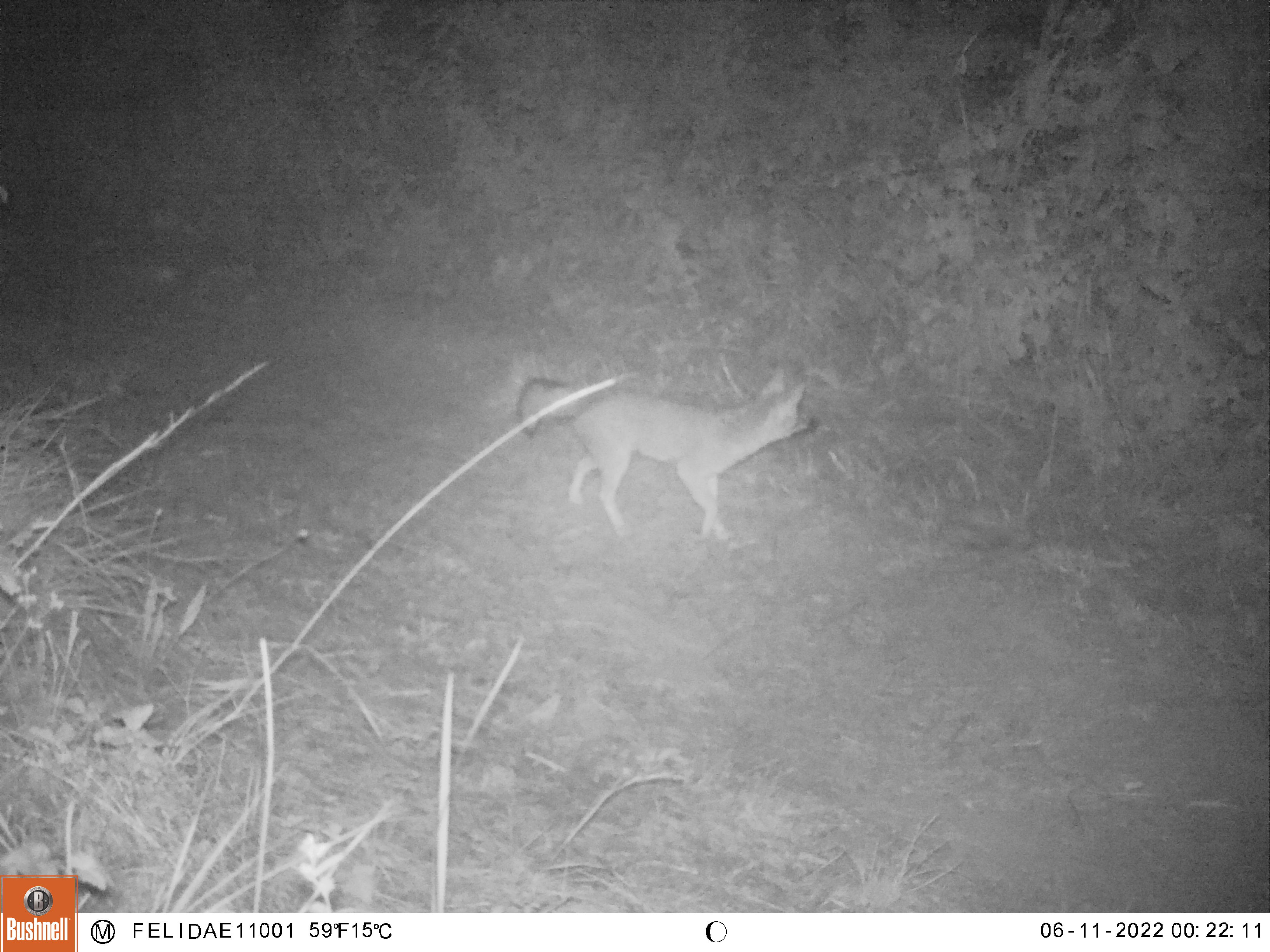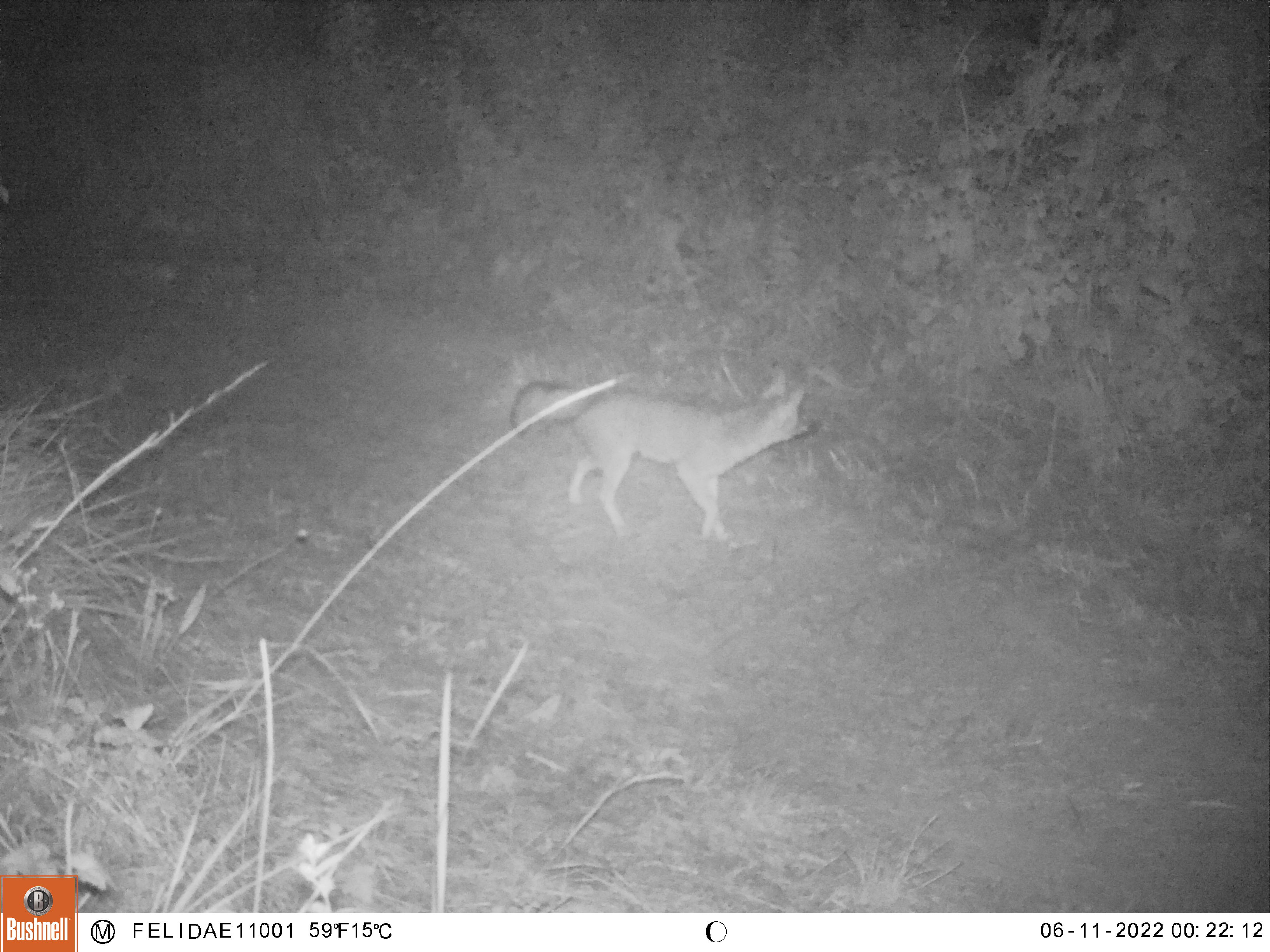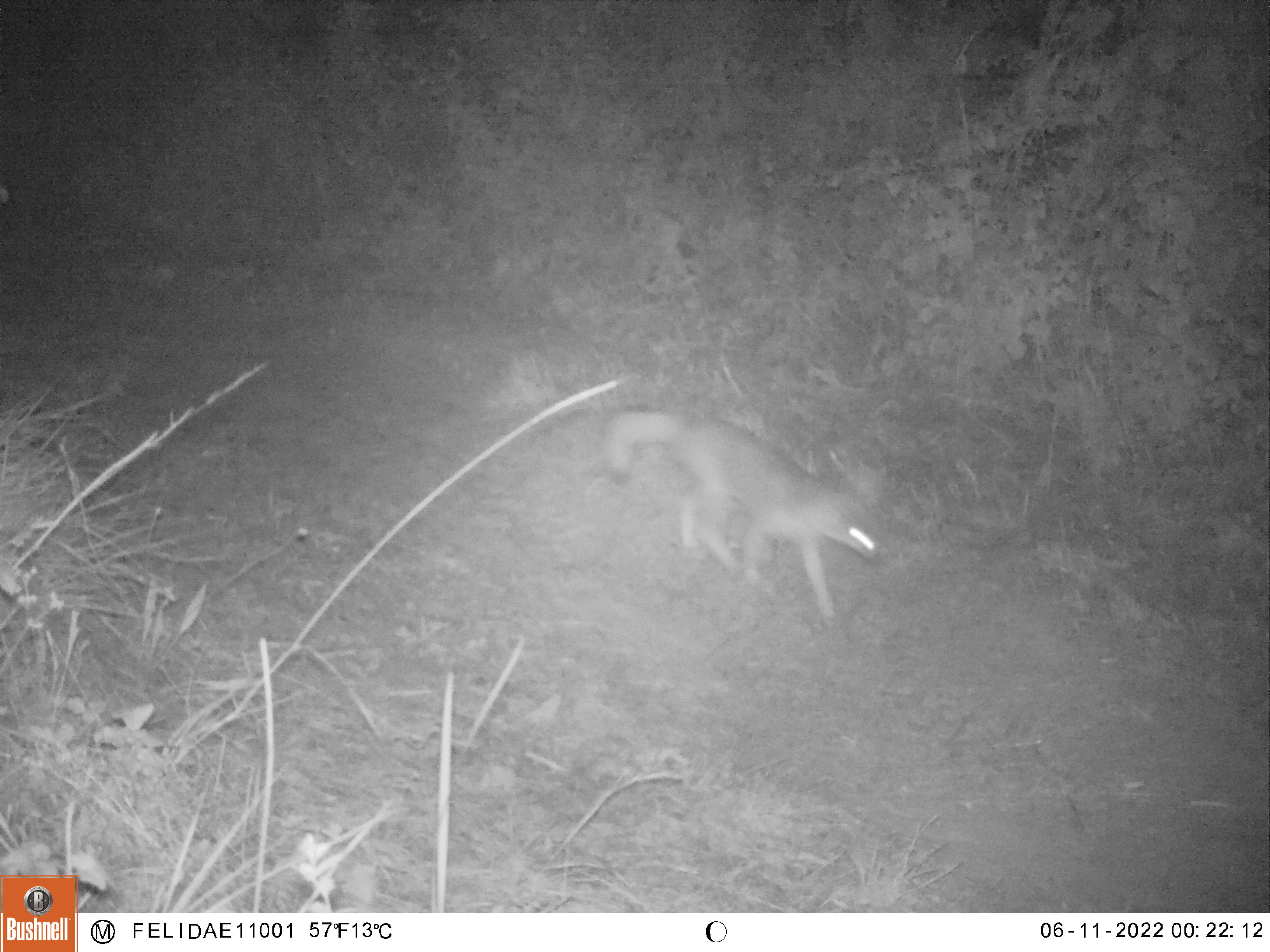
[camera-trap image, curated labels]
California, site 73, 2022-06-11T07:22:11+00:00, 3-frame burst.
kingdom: Animalia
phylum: Chordata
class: Mammalia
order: Carnivora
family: Canidae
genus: Urocyon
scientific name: Urocyon cinereoargenteus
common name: gray fox